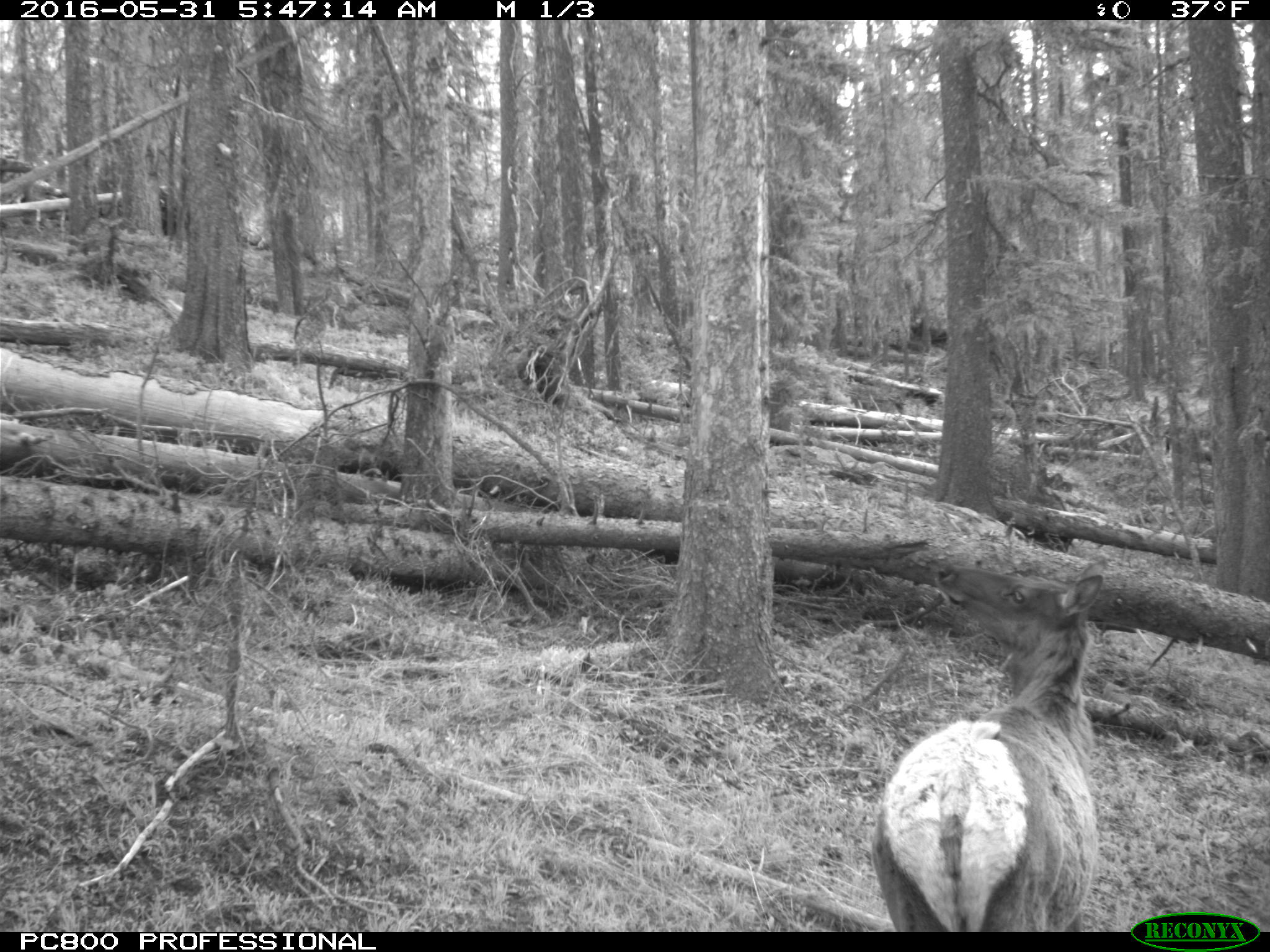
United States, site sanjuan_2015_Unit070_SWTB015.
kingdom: Animalia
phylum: Chordata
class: Mammalia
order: Artiodactyla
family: Cervidae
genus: Cervus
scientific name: Cervus elaphus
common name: red deer